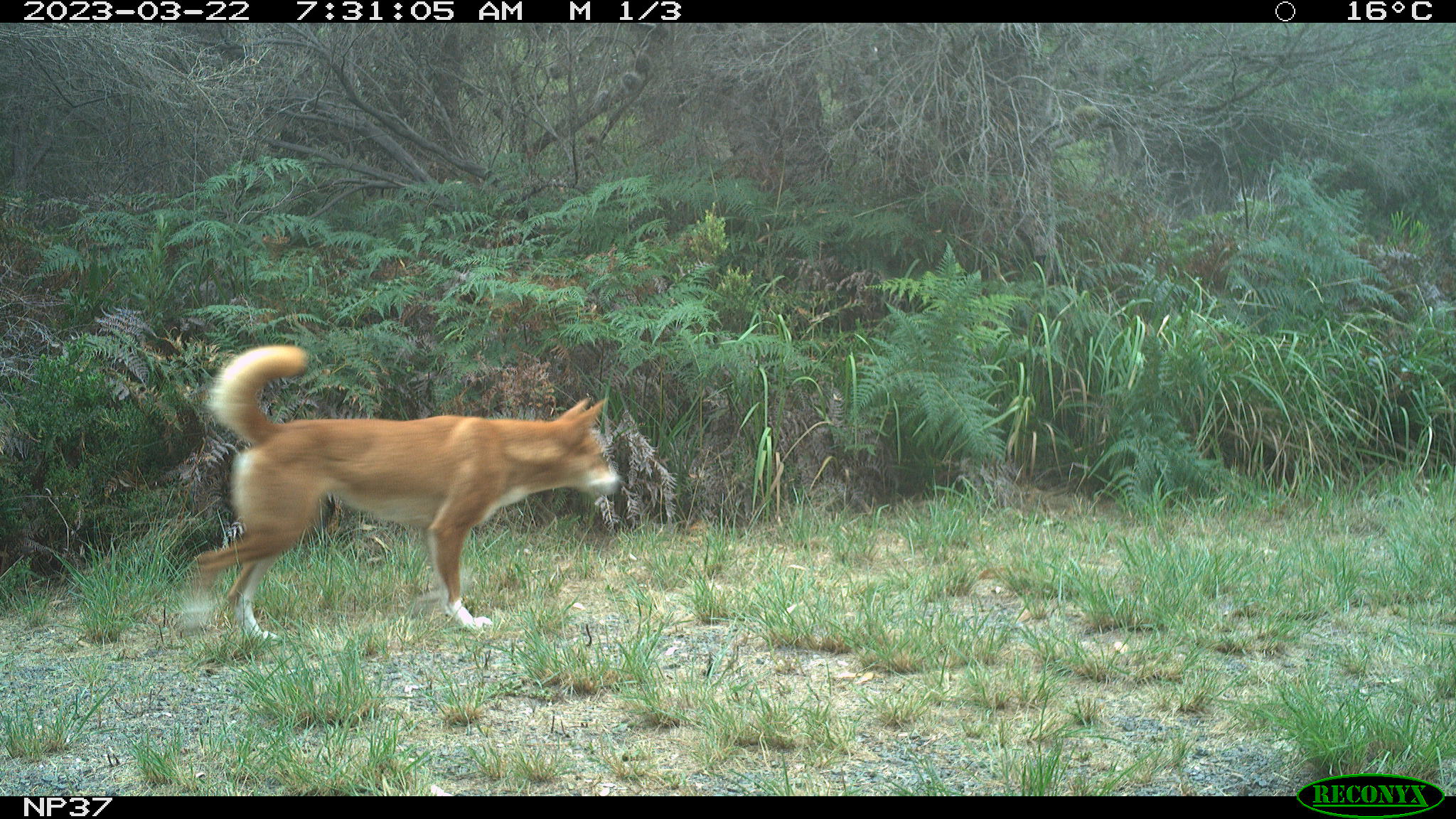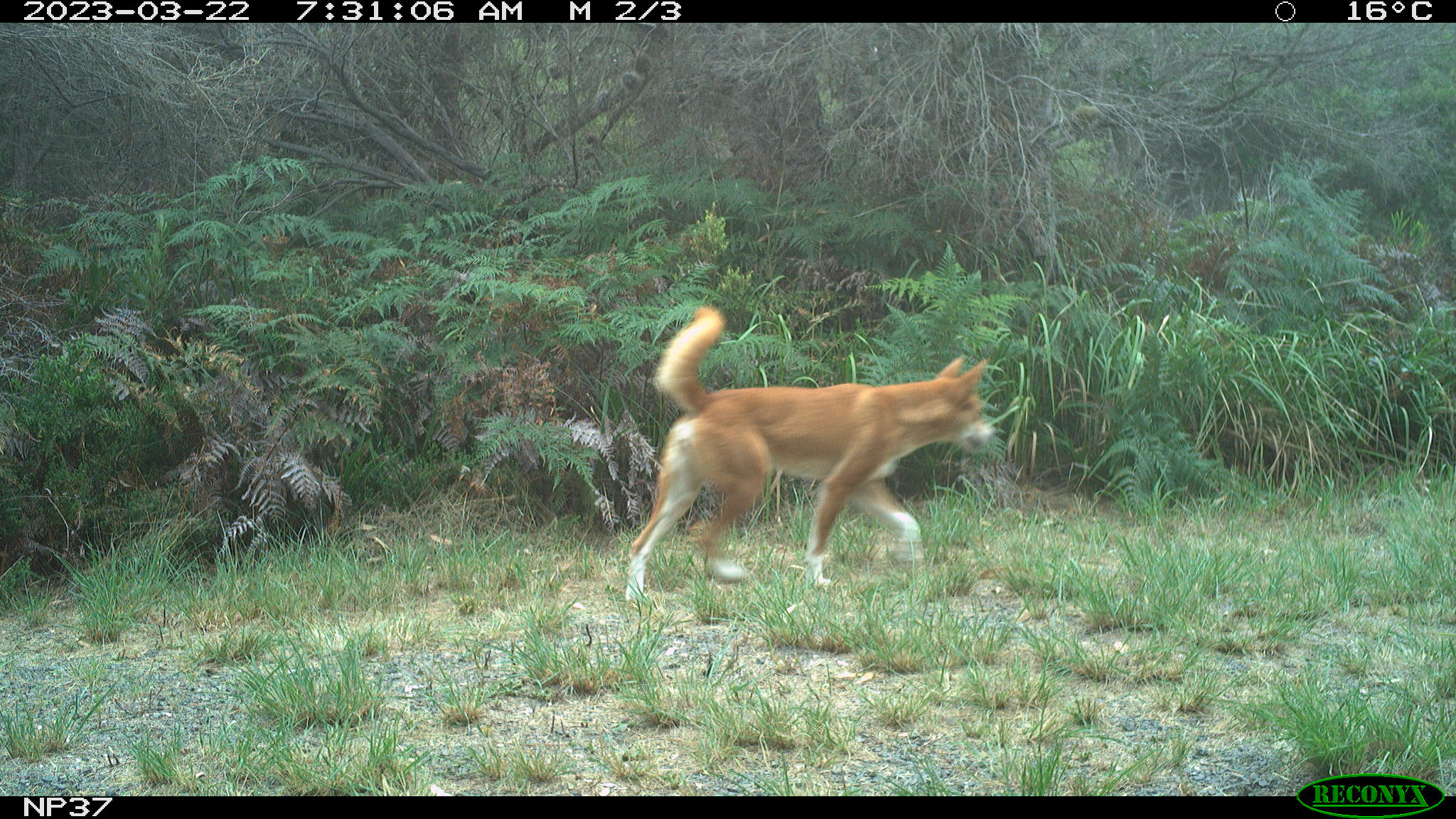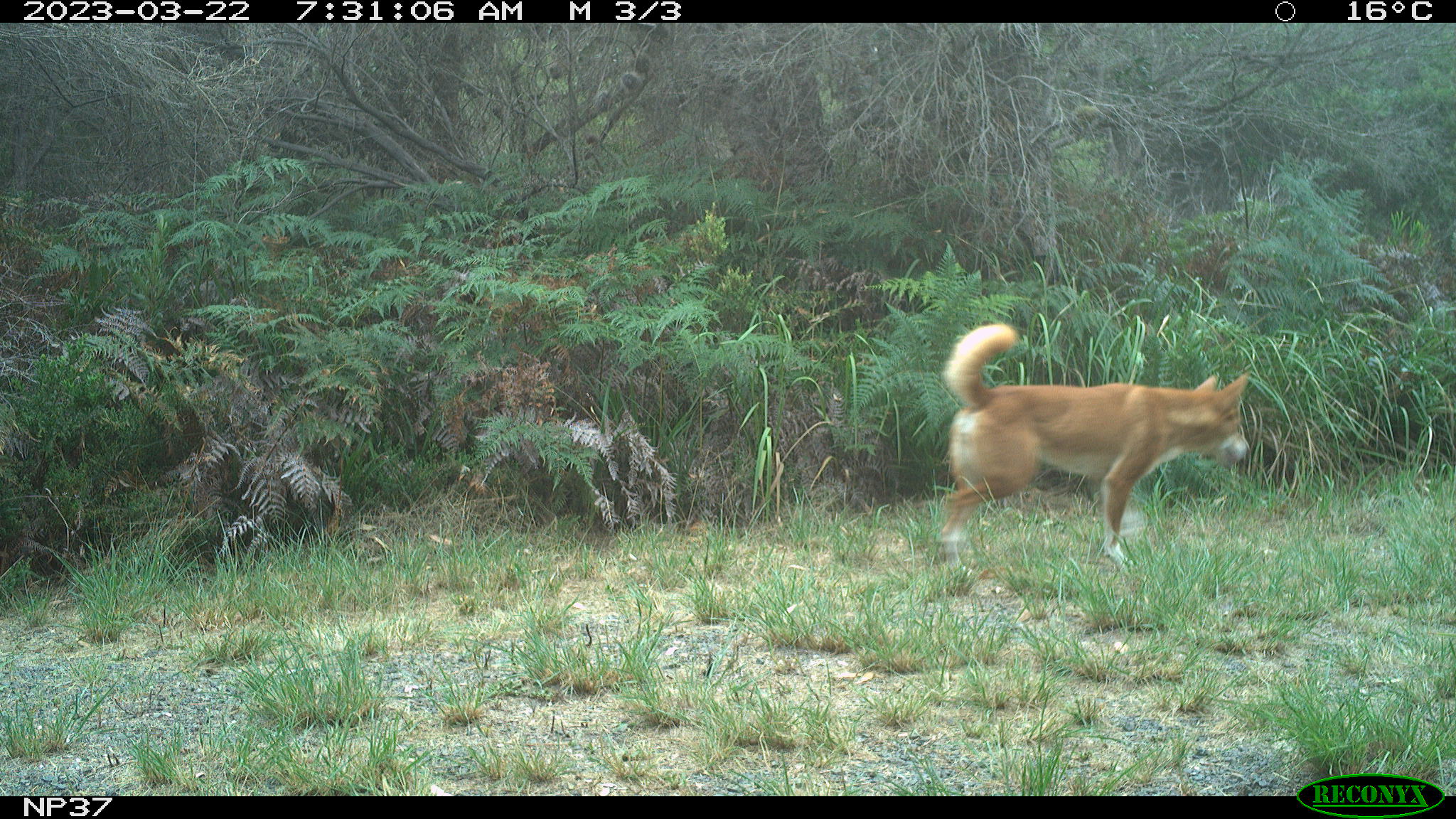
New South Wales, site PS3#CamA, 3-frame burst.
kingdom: Animalia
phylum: Chordata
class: Mammalia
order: Carnivora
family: Canidae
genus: Canis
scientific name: Canis familiaris dingo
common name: dingo